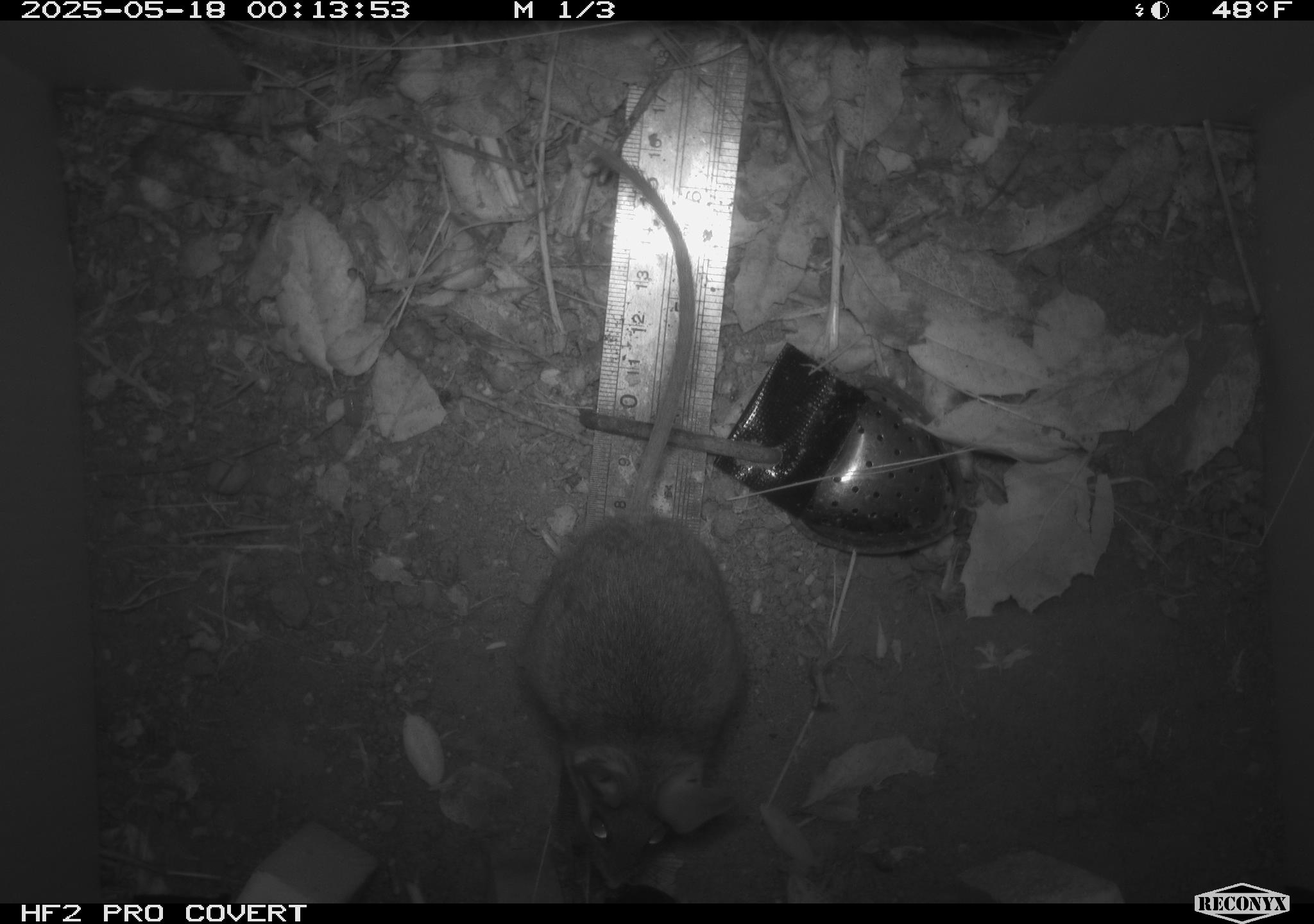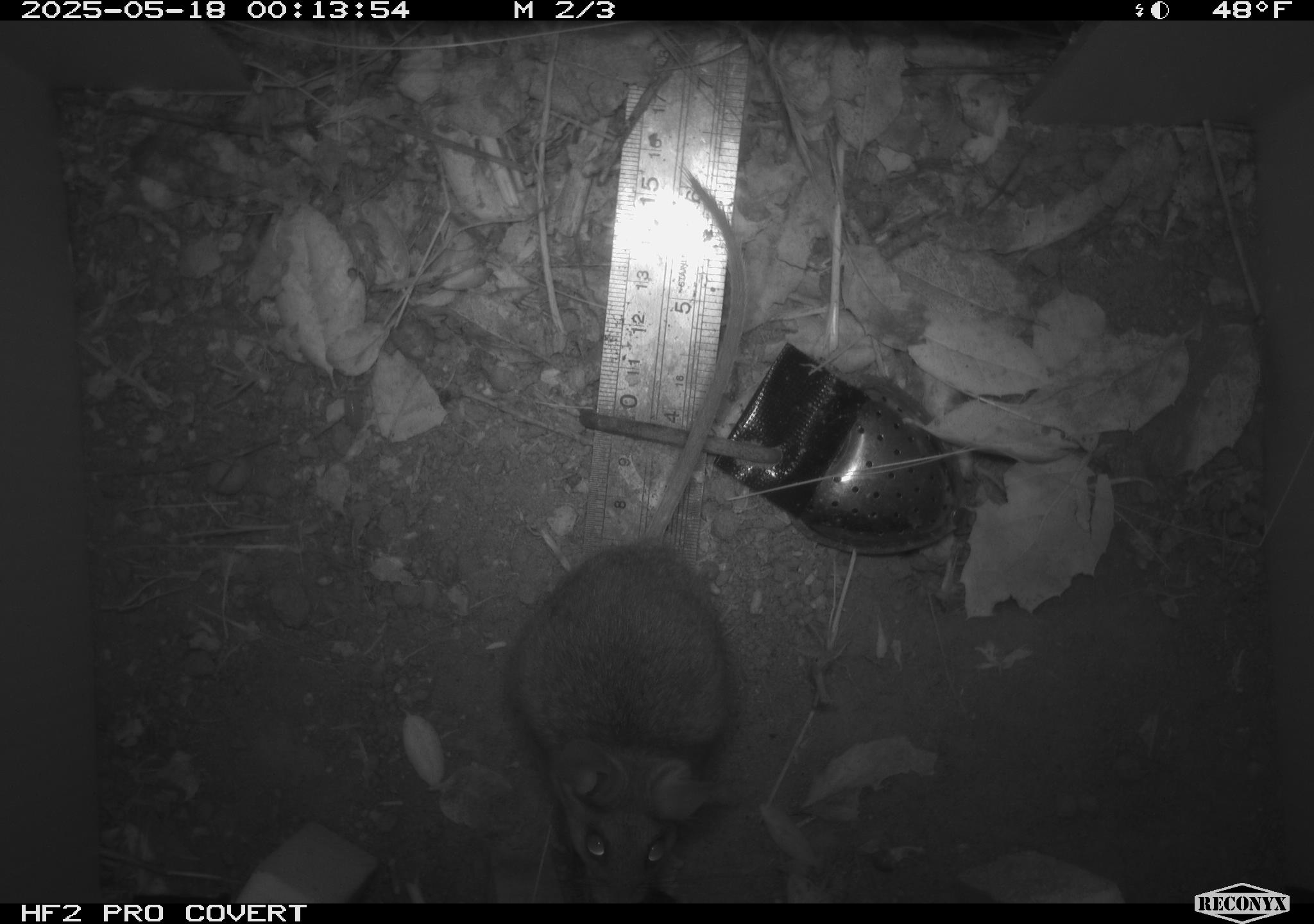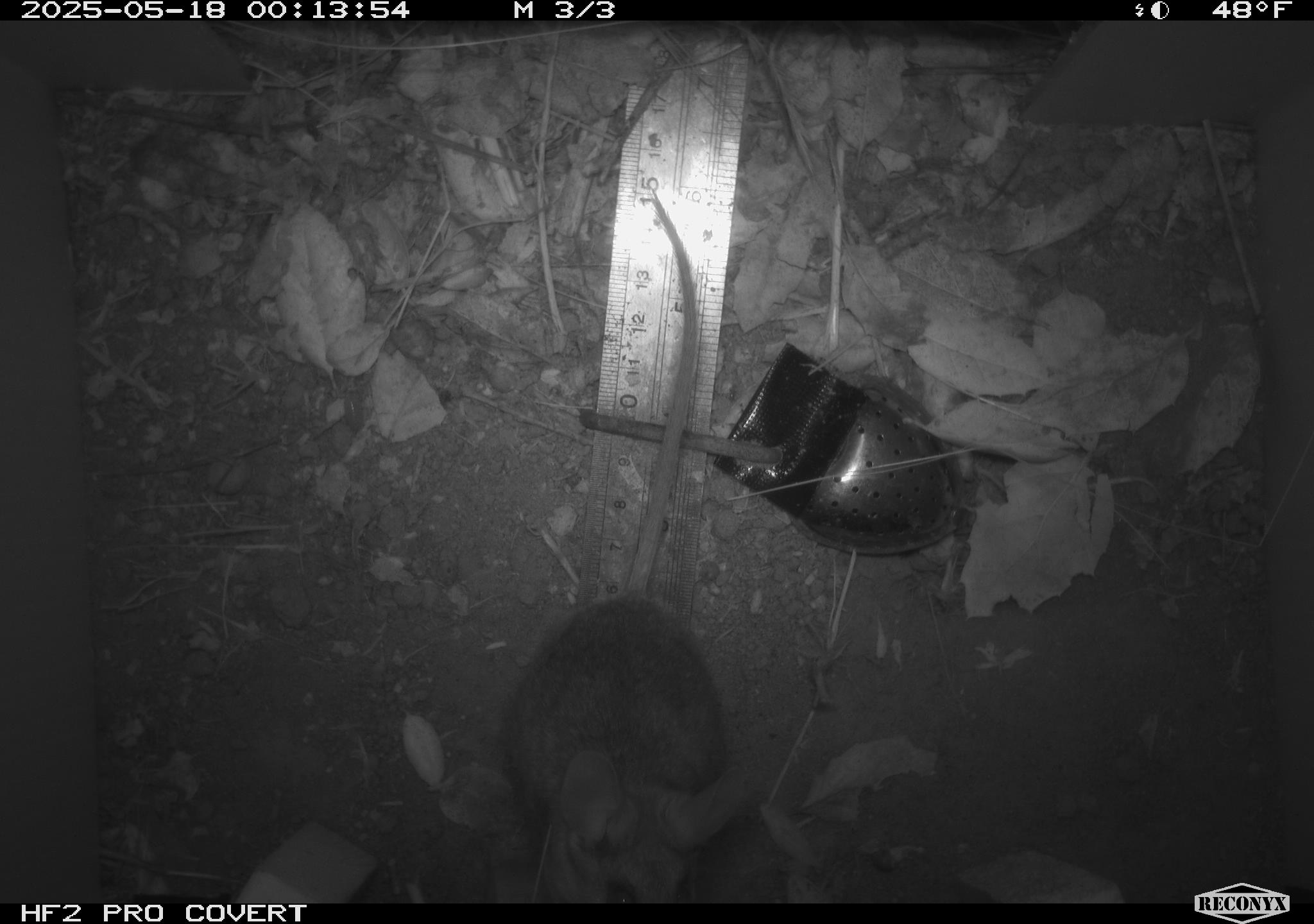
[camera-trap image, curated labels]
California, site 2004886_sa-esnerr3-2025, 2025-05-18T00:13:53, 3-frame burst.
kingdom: Animalia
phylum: Chordata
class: Mammalia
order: Rodentia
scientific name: Rodentia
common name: rodent